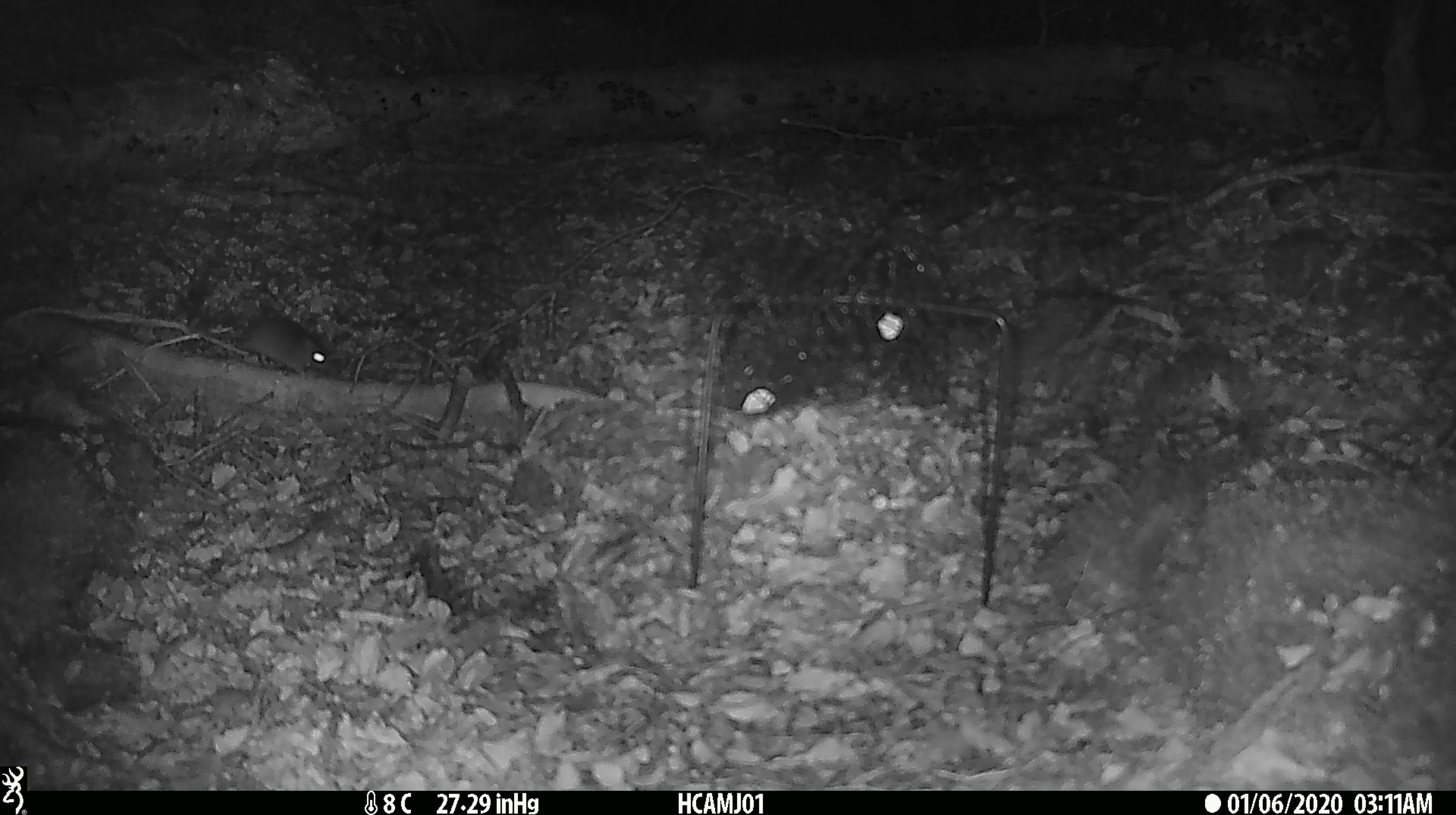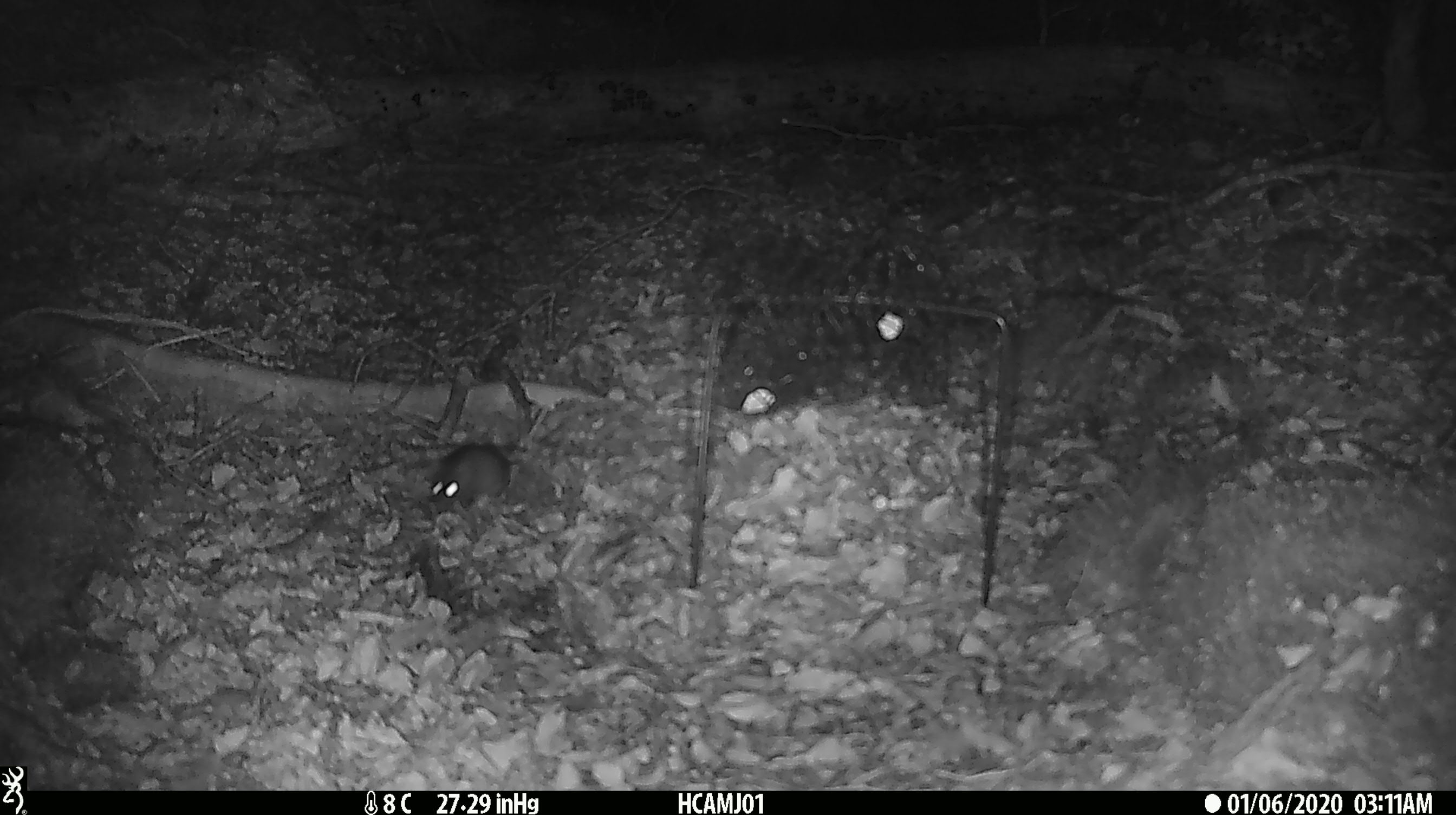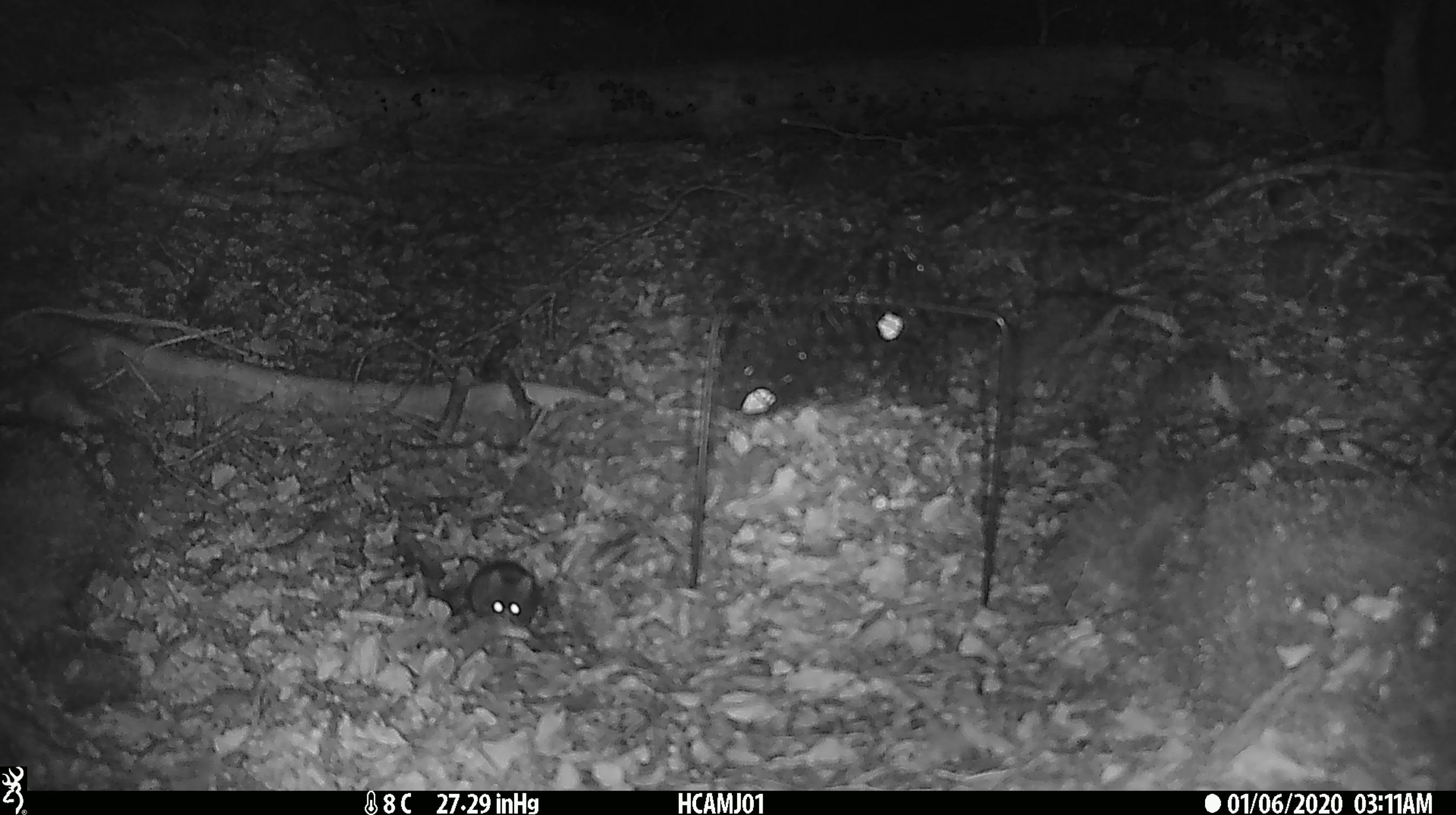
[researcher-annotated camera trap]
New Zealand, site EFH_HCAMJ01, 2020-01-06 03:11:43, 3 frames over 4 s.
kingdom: Animalia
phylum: Chordata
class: Mammalia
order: Rodentia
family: Muridae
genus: Mus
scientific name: Mus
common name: mouse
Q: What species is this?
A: Mouse (Mus).